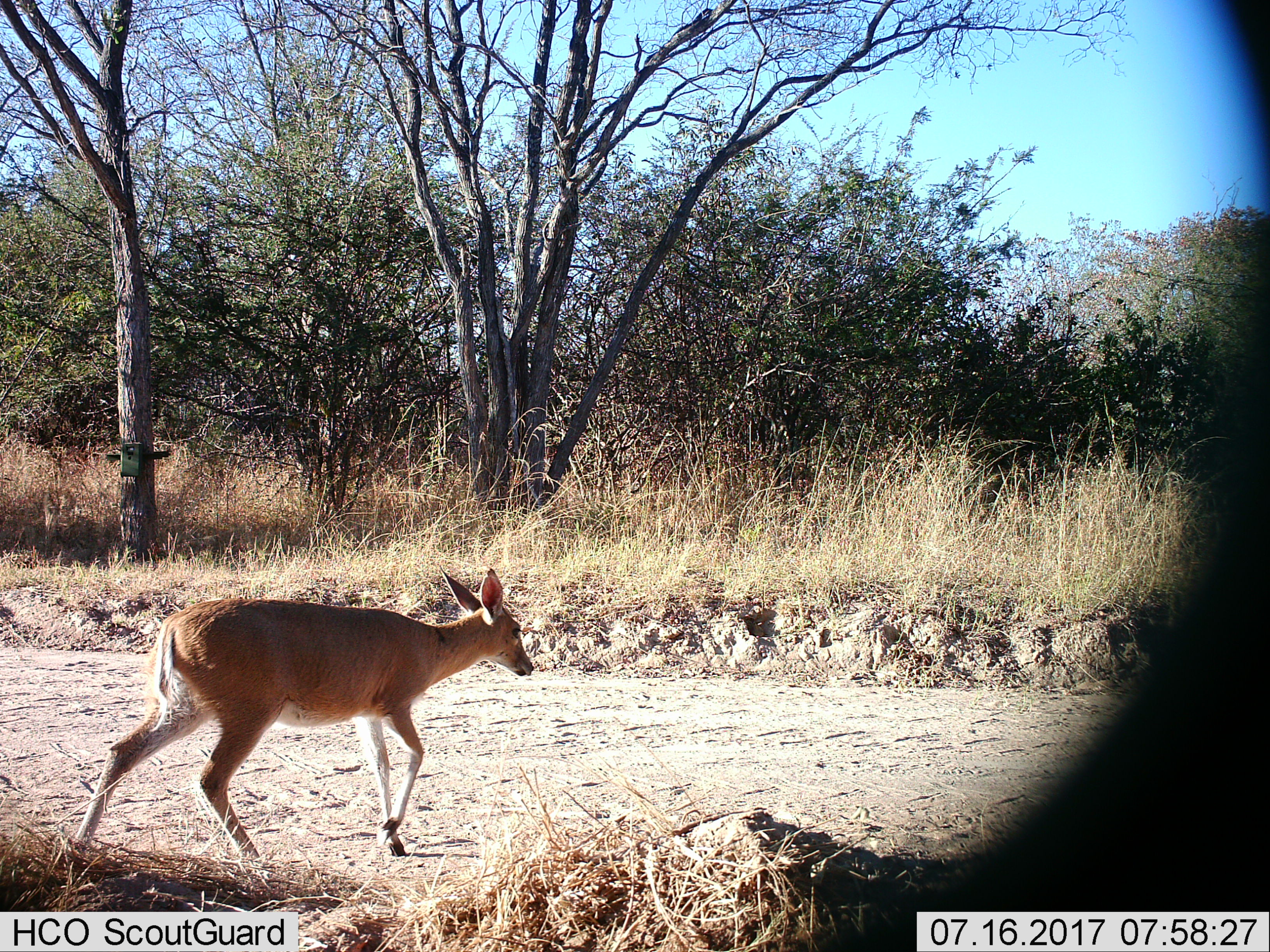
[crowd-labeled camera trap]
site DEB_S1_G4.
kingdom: Animalia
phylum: Chordata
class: Mammalia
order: Artiodactyla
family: Bovidae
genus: Sylvicapra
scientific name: Sylvicapra grimmia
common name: common duiker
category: duikercommongrey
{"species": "duikercommongrey (common duiker) (Sylvicapra grimmia)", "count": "1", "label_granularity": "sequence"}